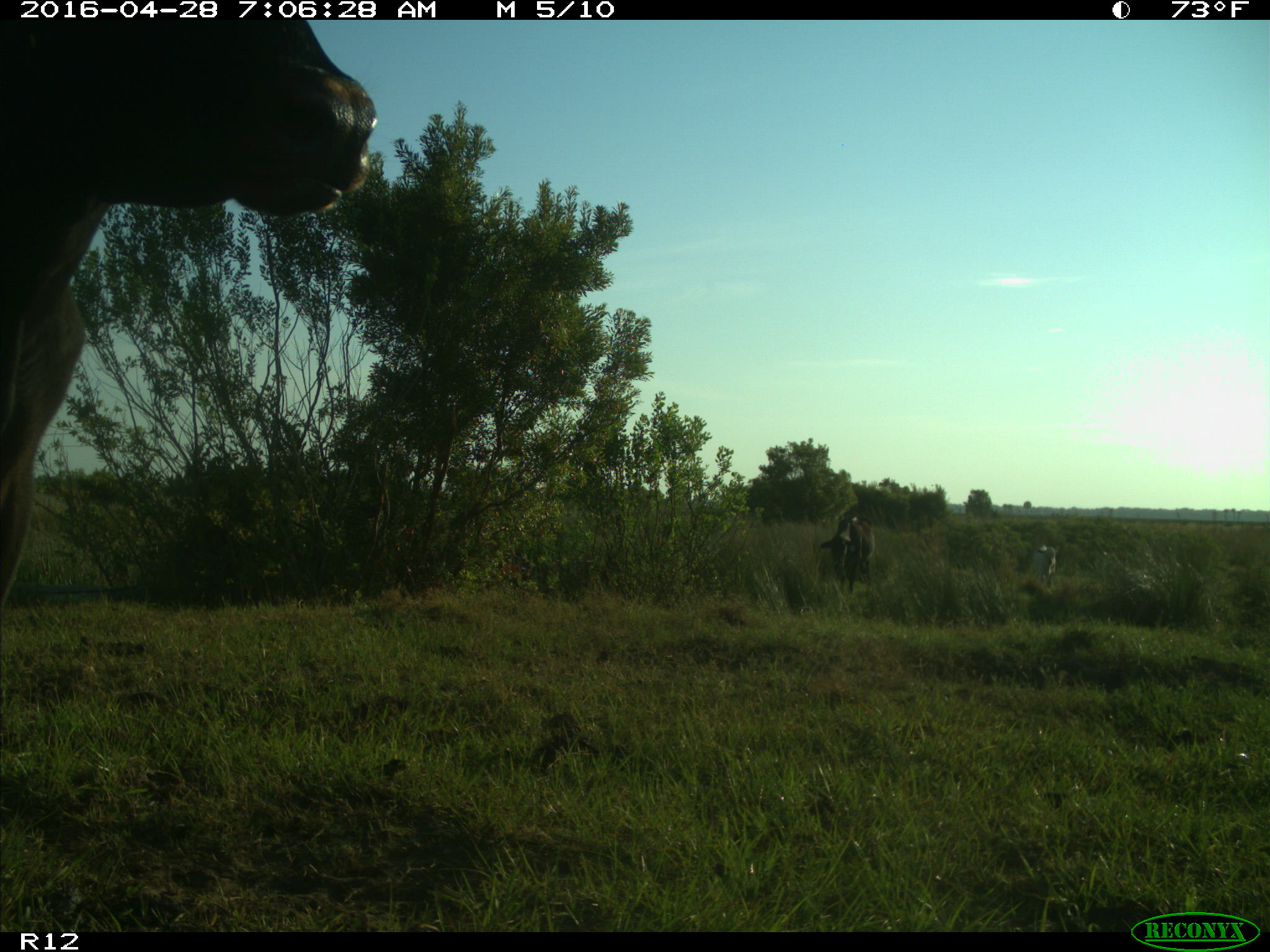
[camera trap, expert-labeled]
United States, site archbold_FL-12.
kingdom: Animalia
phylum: Chordata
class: Mammalia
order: Artiodactyla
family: Bovidae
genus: Bos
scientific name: Bos taurus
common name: domestic cow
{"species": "Bos taurus (domestic cow)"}